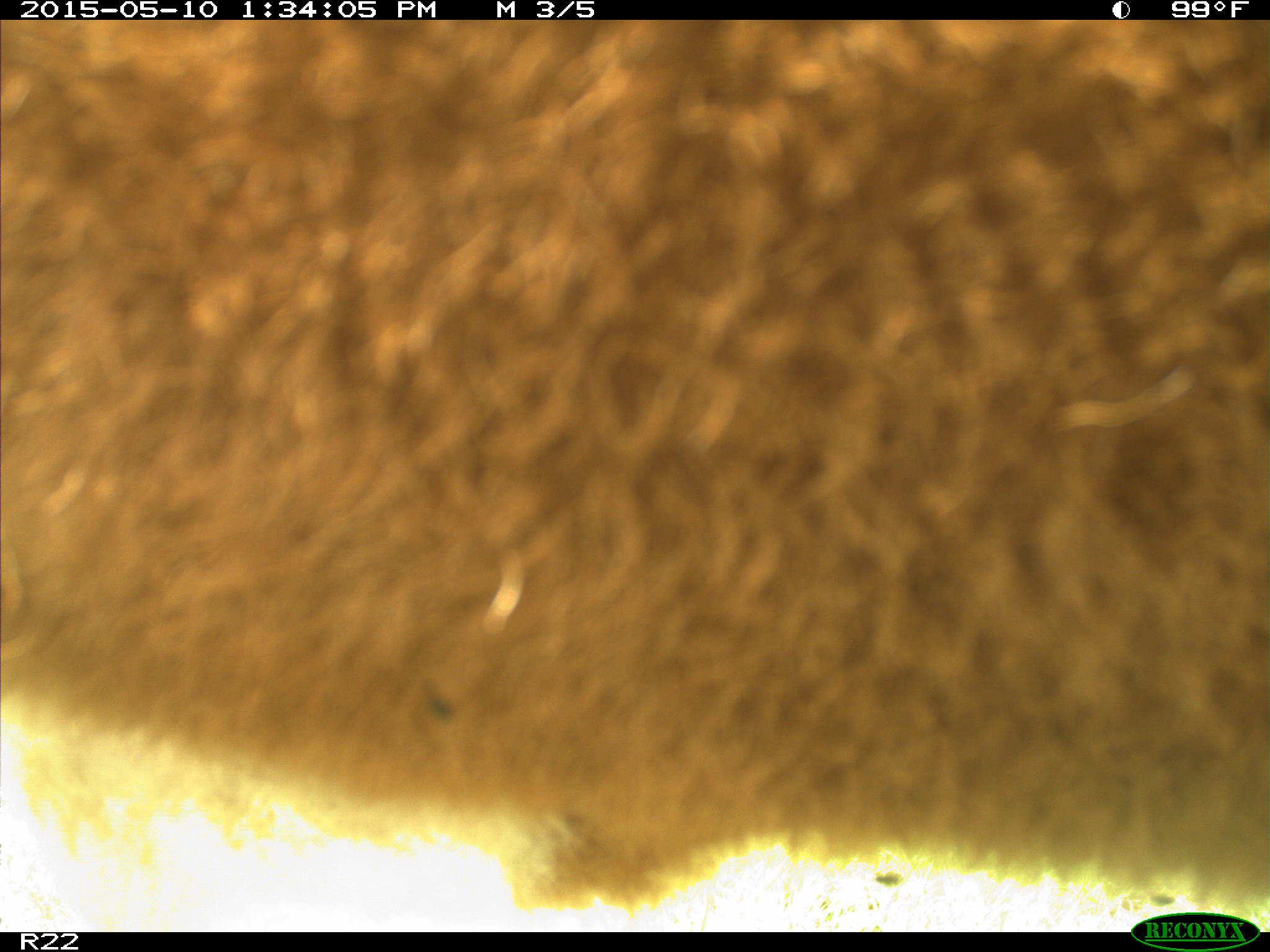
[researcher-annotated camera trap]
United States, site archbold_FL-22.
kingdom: Animalia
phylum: Chordata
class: Mammalia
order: Artiodactyla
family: Bovidae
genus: Bos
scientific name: Bos taurus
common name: domestic cow